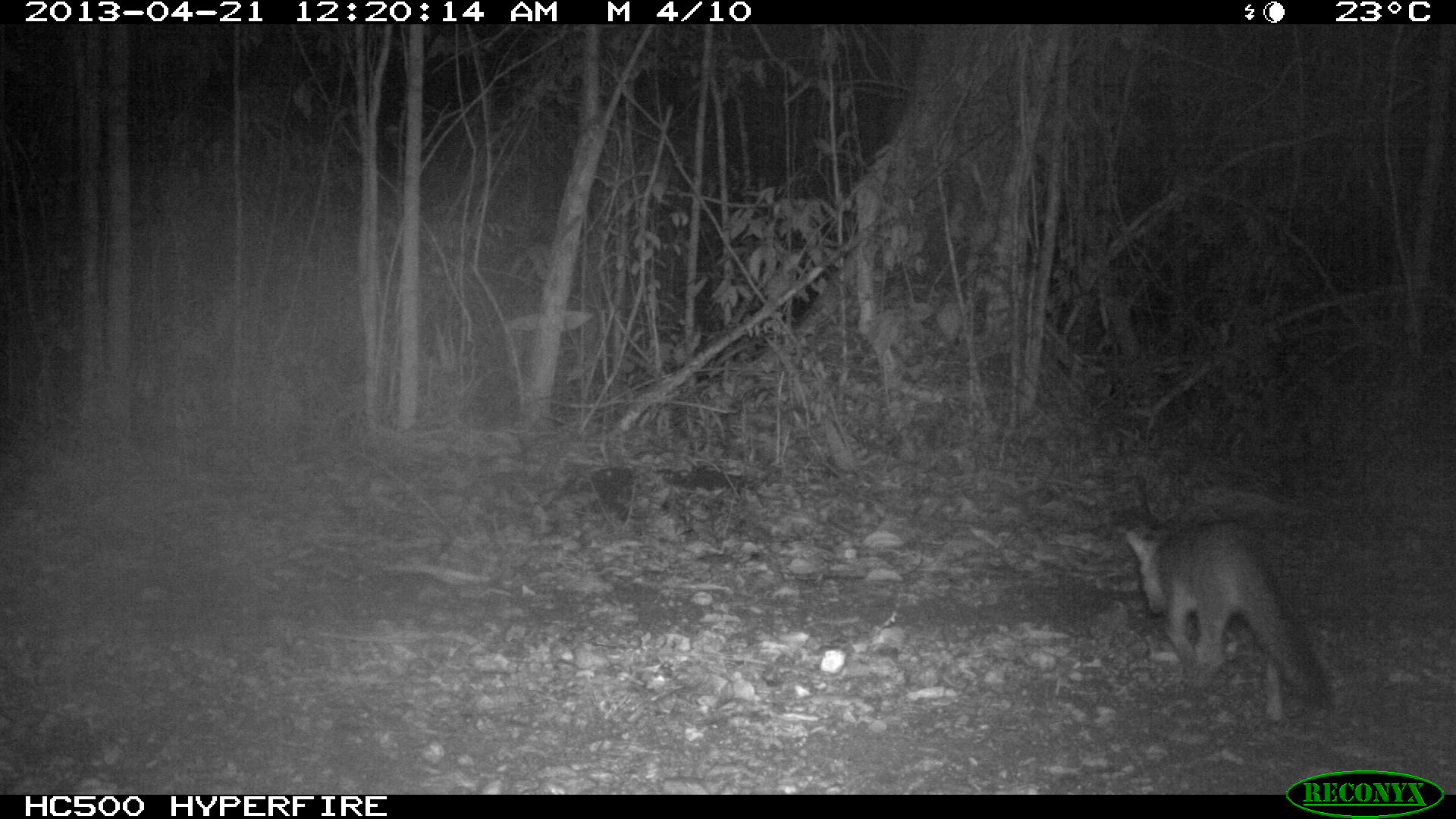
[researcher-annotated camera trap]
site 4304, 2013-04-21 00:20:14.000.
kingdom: Animalia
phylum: Chordata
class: Mammalia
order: Carnivora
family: Canidae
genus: Urocyon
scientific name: Urocyon cinereoargenteus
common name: gray fox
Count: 1.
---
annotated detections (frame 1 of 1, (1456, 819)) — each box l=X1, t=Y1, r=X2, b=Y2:
urocyon cinereoargenteus: l=1125, t=520, r=1330, b=720